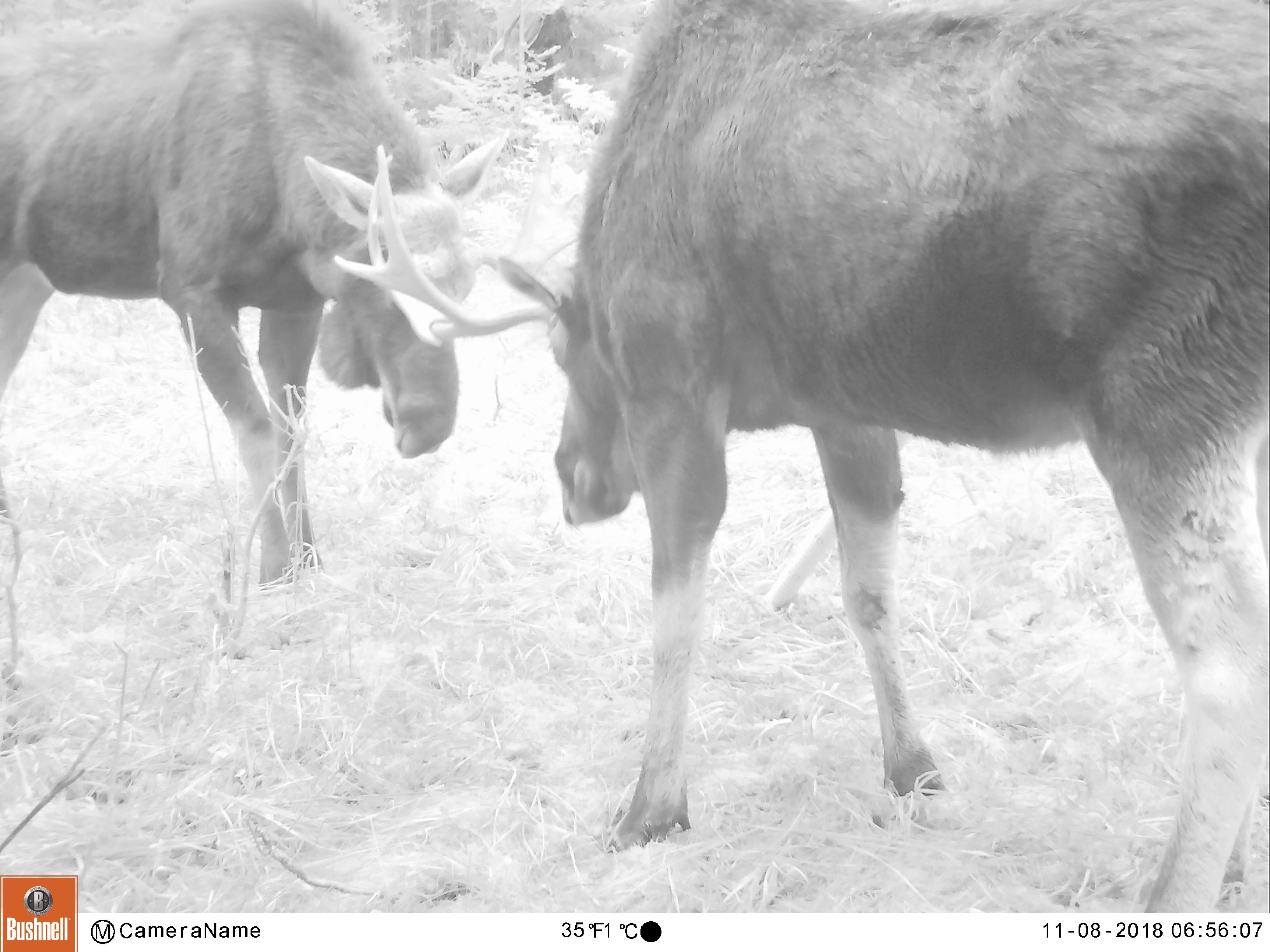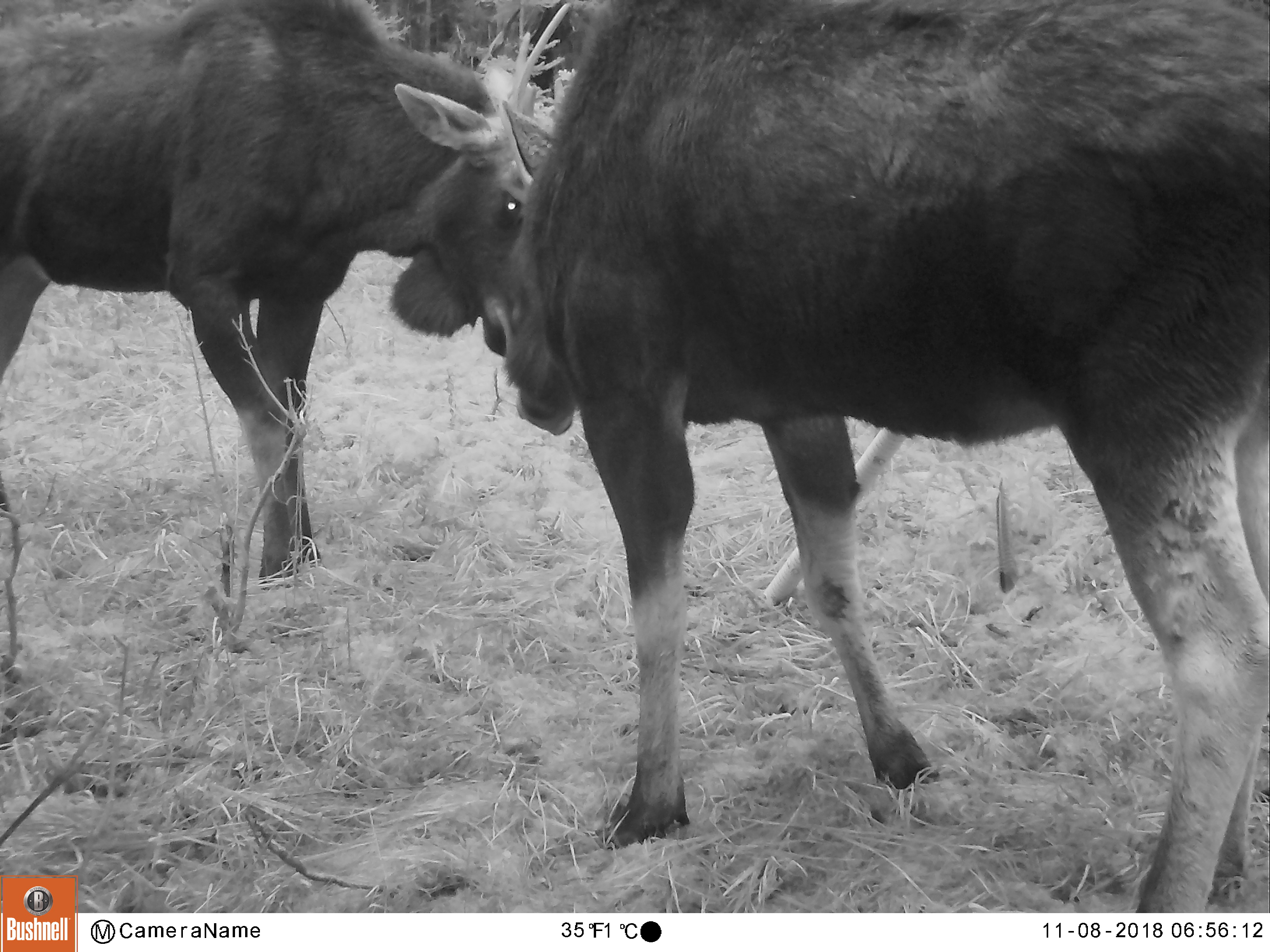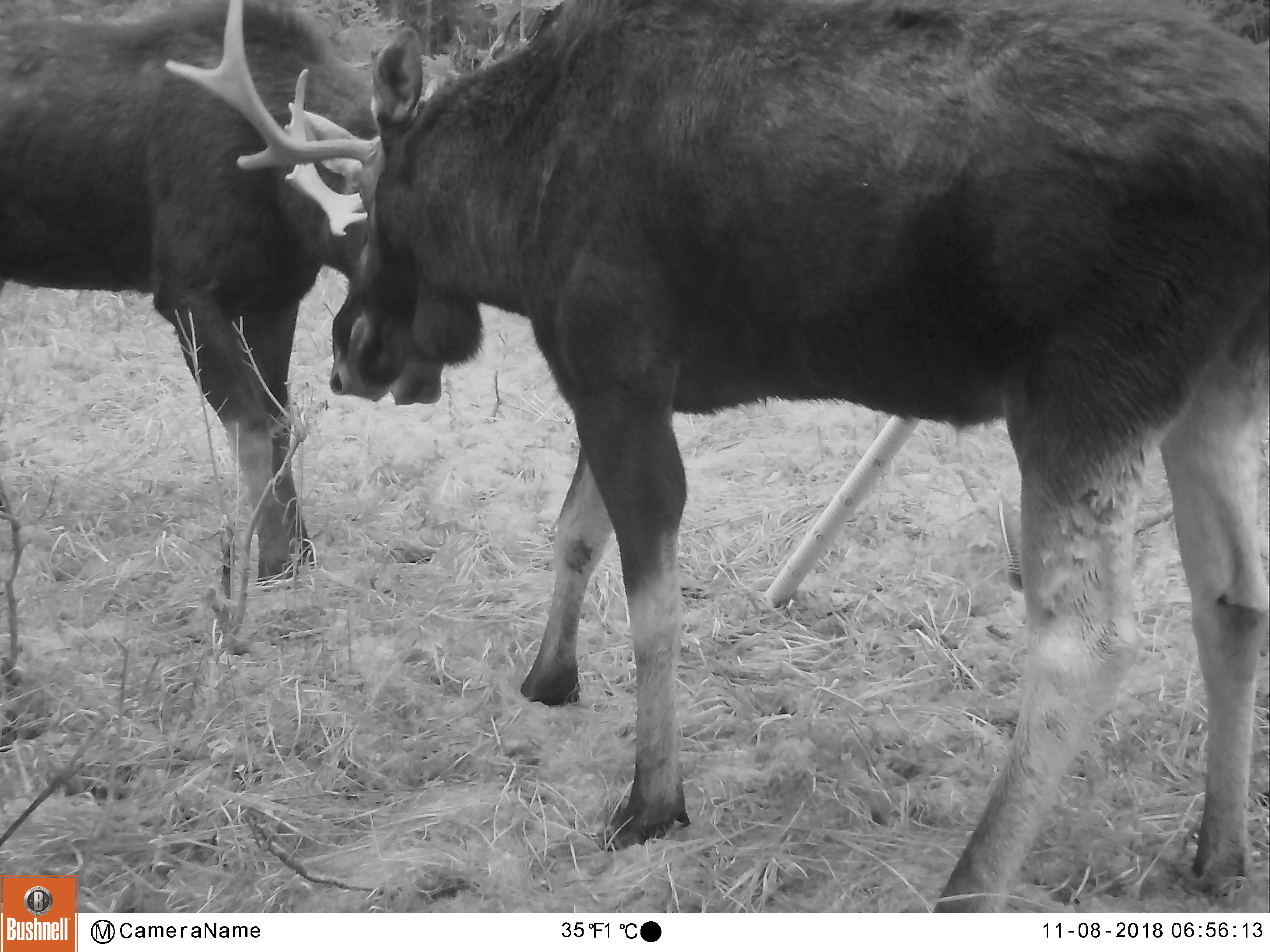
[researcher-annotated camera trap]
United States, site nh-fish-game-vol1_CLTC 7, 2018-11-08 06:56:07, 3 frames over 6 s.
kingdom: Animalia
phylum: Chordata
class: Mammalia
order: Artiodactyla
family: Cervidae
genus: Alces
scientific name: Alces alces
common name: moose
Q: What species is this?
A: Moose (Alces alces).